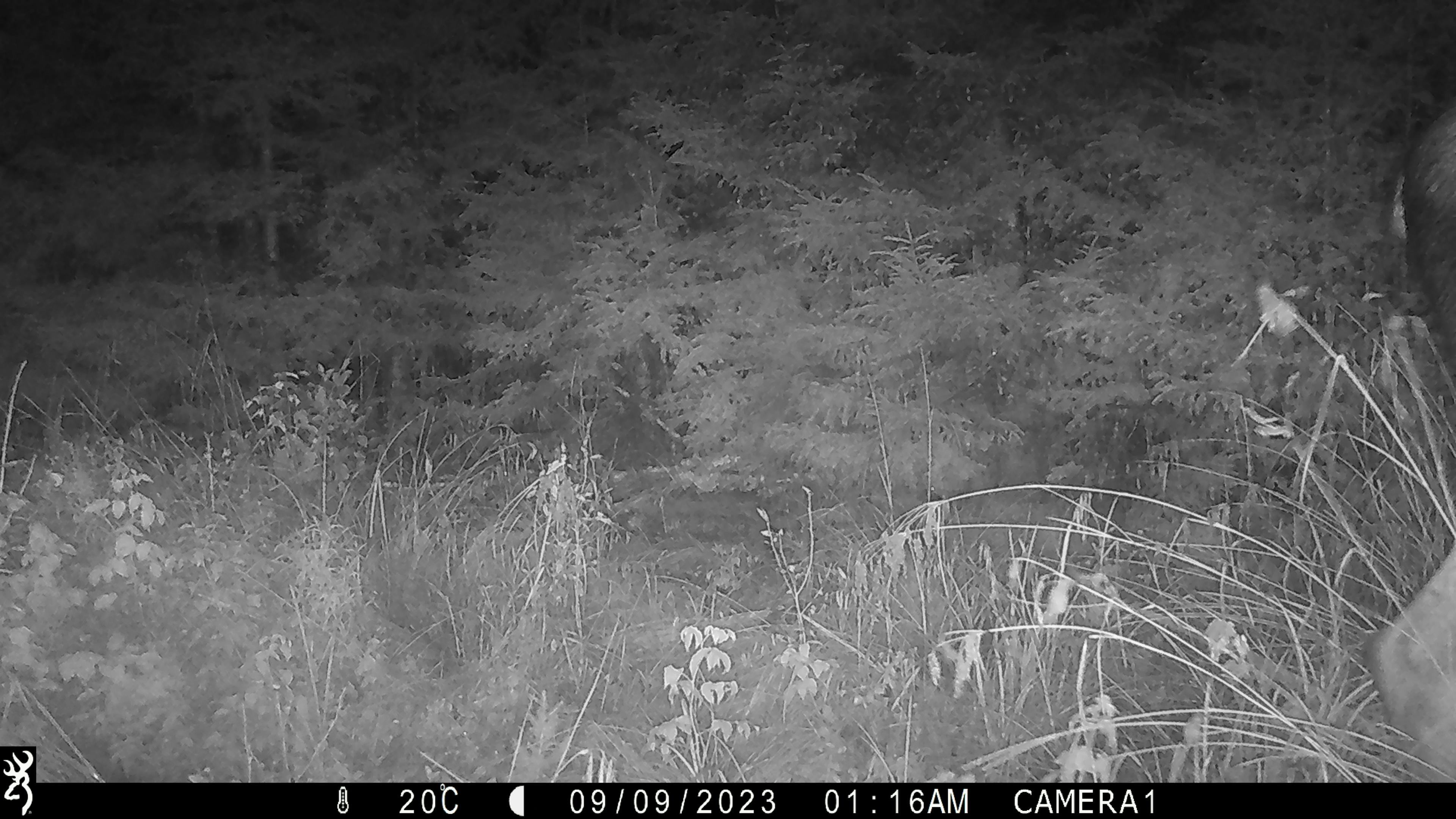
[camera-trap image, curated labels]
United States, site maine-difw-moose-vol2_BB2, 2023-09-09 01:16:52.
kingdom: Animalia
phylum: Chordata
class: Mammalia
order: Artiodactyla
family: Cervidae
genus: Alces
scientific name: Alces alces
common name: moose